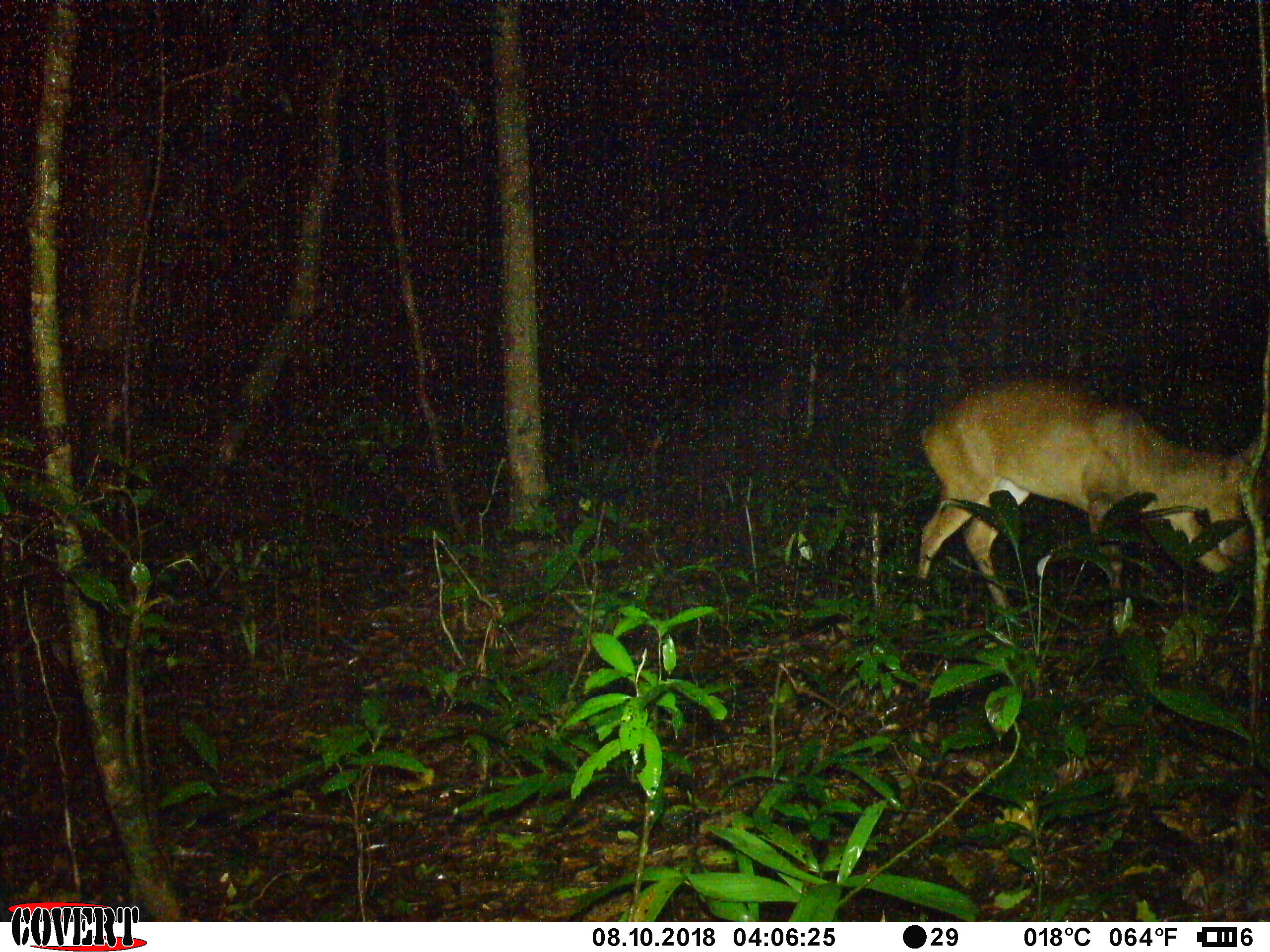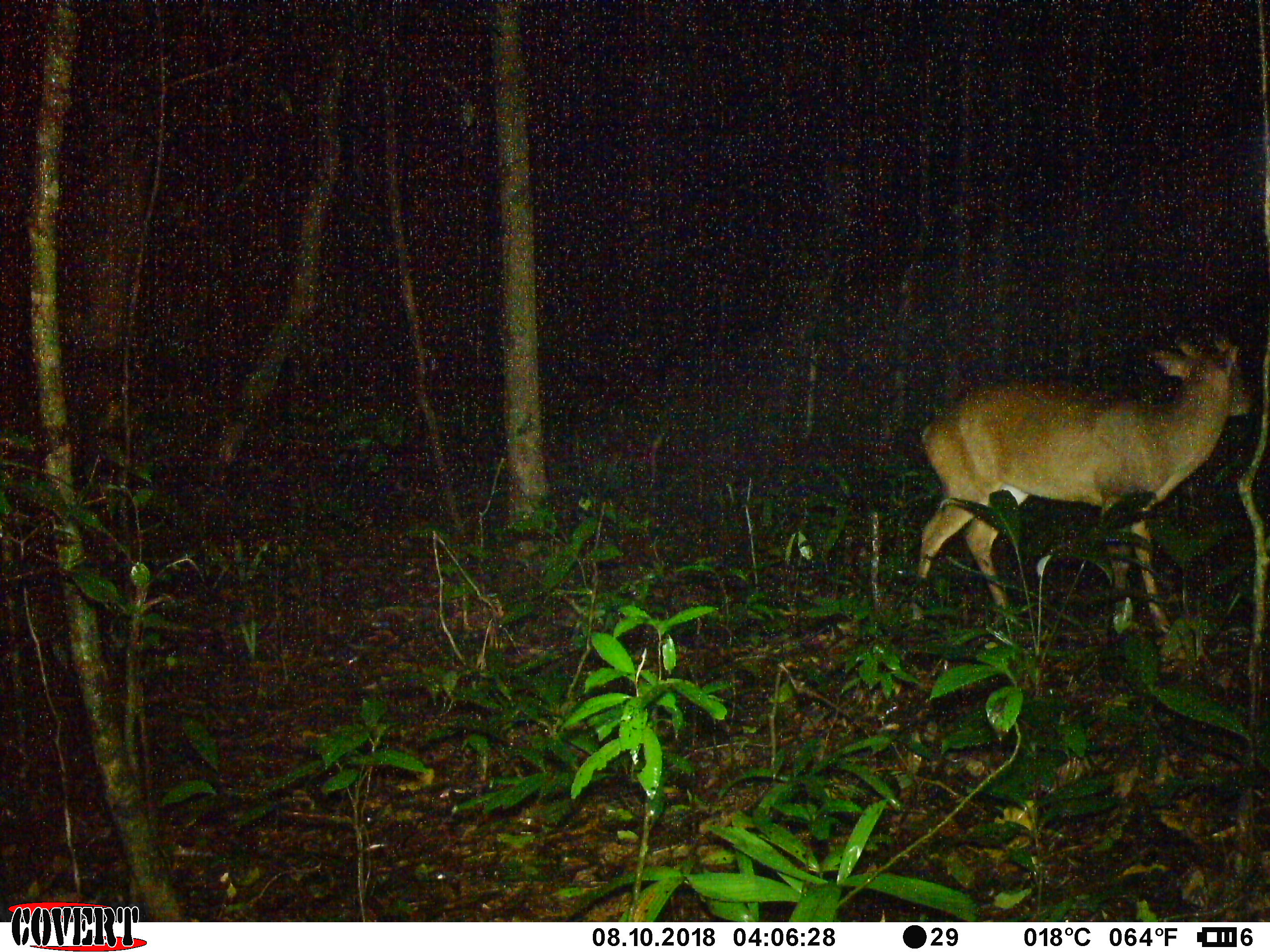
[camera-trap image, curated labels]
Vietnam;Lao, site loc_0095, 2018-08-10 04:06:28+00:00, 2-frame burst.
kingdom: Animalia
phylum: Chordata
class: Mammalia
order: Artiodactyla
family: Cervidae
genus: Muntiacus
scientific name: Muntiacus vuquangensis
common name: large-antlered muntjac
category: large antlered muntjac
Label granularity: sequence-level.